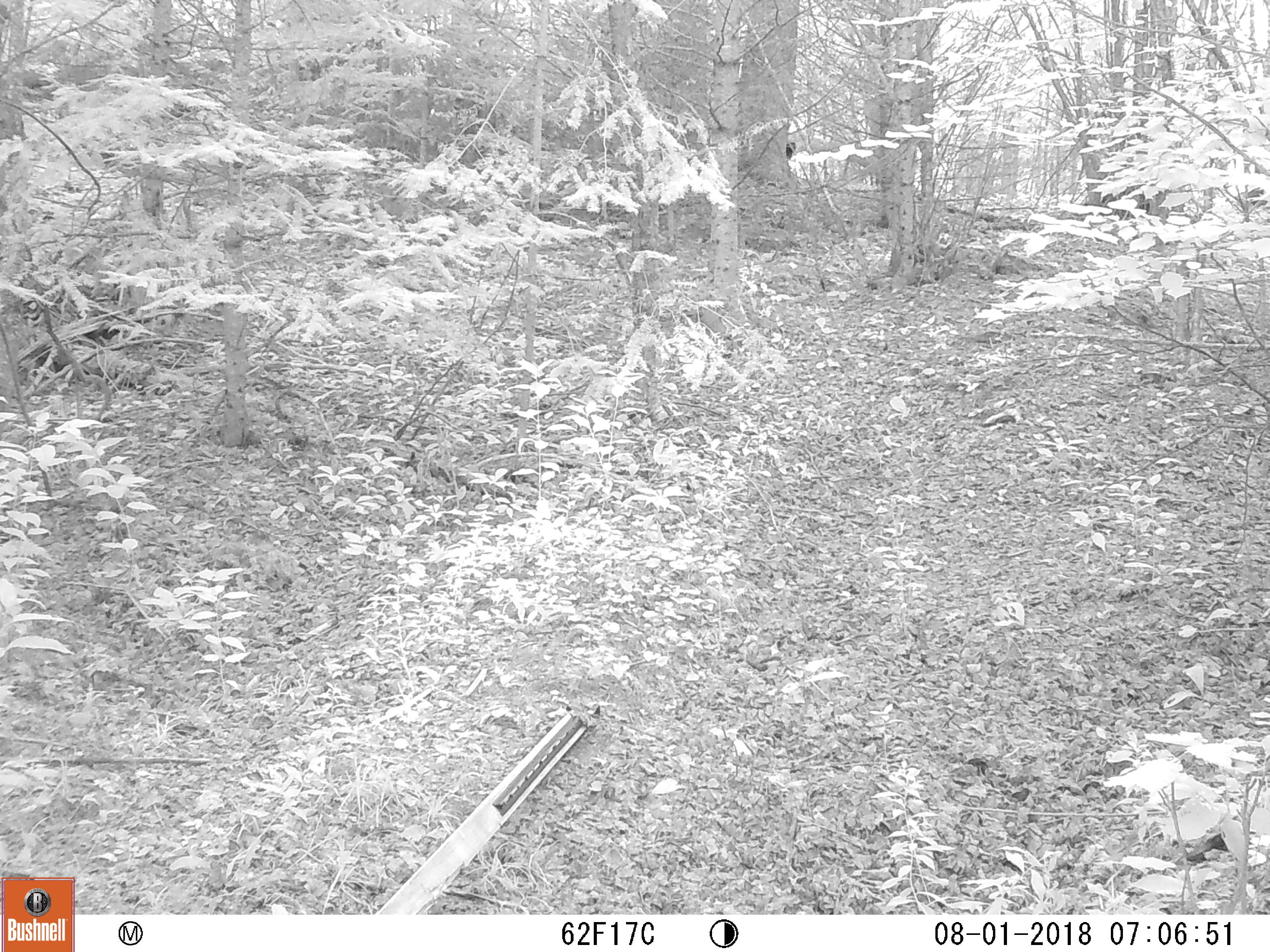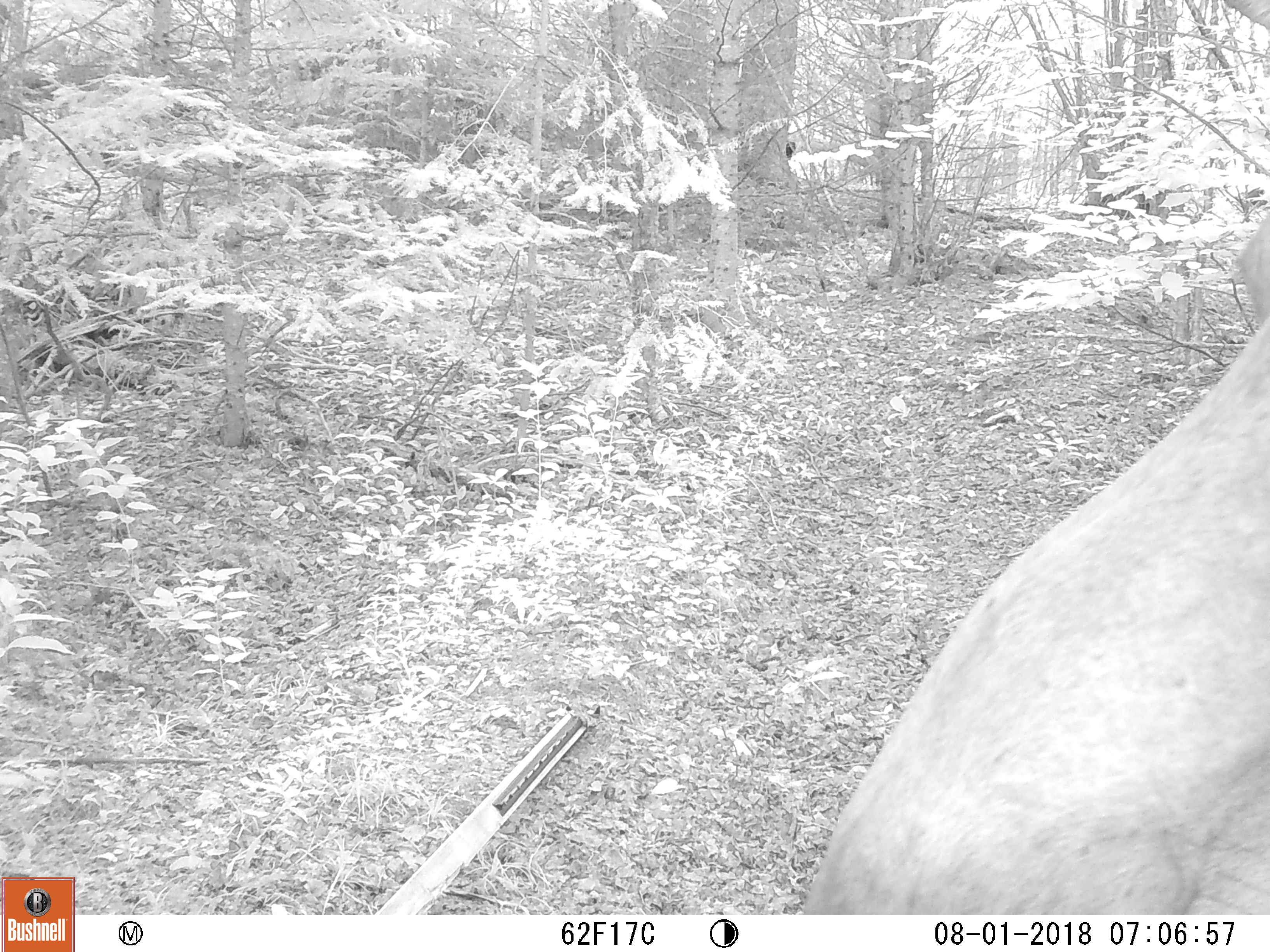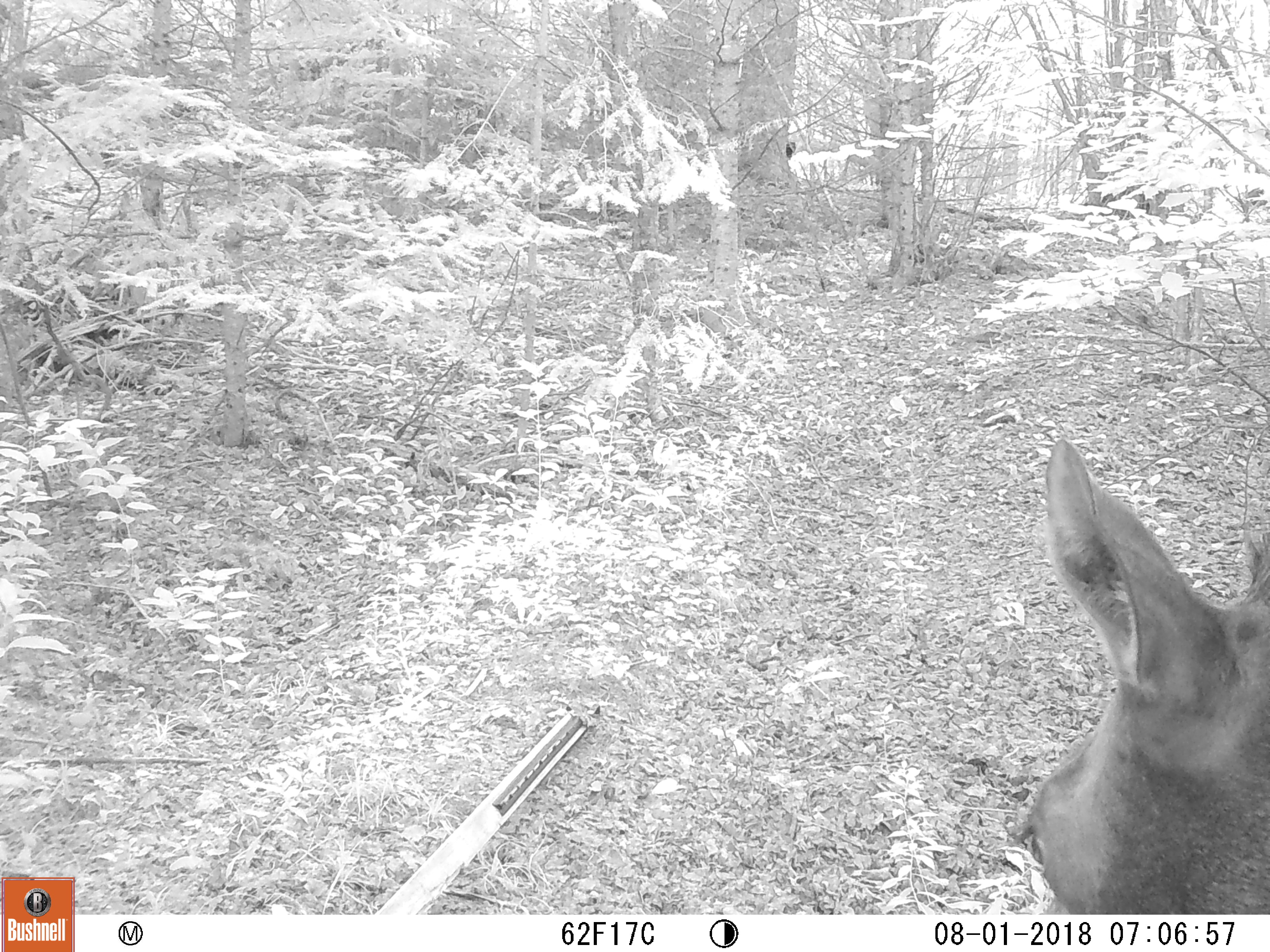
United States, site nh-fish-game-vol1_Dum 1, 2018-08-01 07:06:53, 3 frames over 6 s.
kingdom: Animalia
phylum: Chordata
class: Mammalia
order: Artiodactyla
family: Cervidae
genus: Alces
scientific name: Alces alces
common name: moose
Moose (Alces alces).